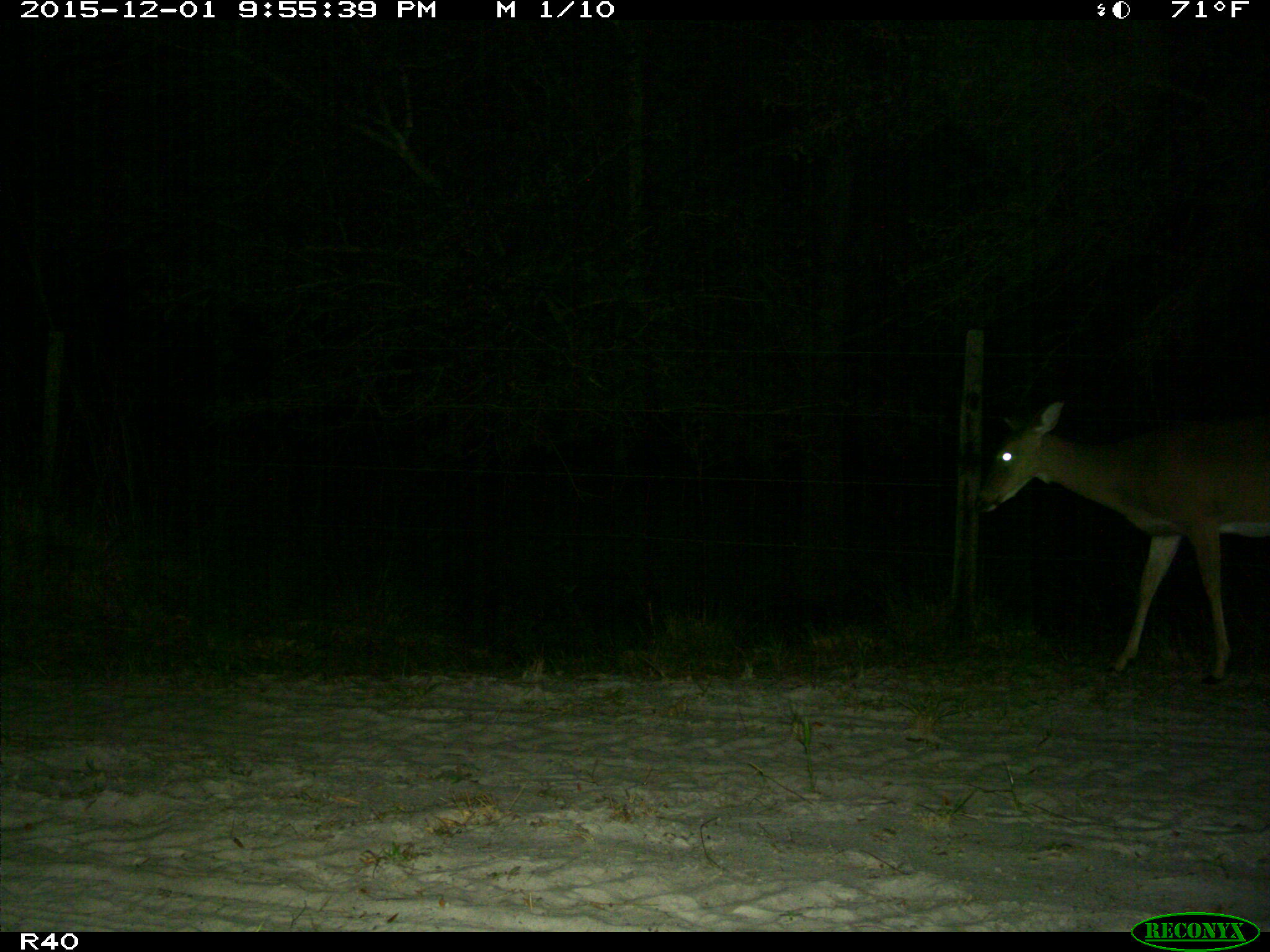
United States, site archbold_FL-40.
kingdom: Animalia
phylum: Chordata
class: Mammalia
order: Artiodactyla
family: Cervidae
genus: Odocoileus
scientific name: Odocoileus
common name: deer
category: unidentified deer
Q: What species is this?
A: Unidentified deer (deer) (Odocoileus).